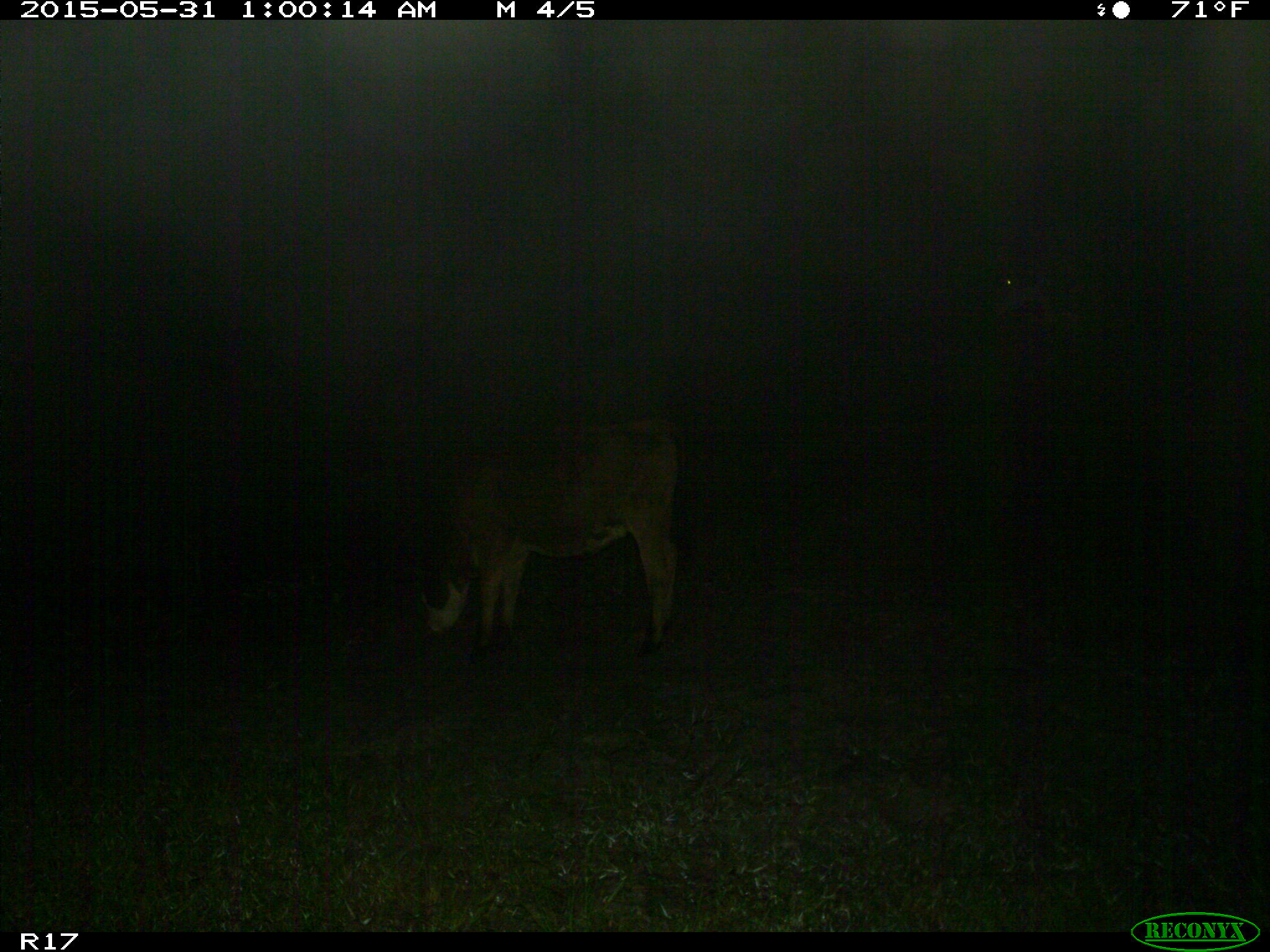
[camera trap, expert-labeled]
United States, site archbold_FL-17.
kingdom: Animalia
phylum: Chordata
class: Mammalia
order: Artiodactyla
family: Bovidae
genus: Bos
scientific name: Bos taurus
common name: domestic cow